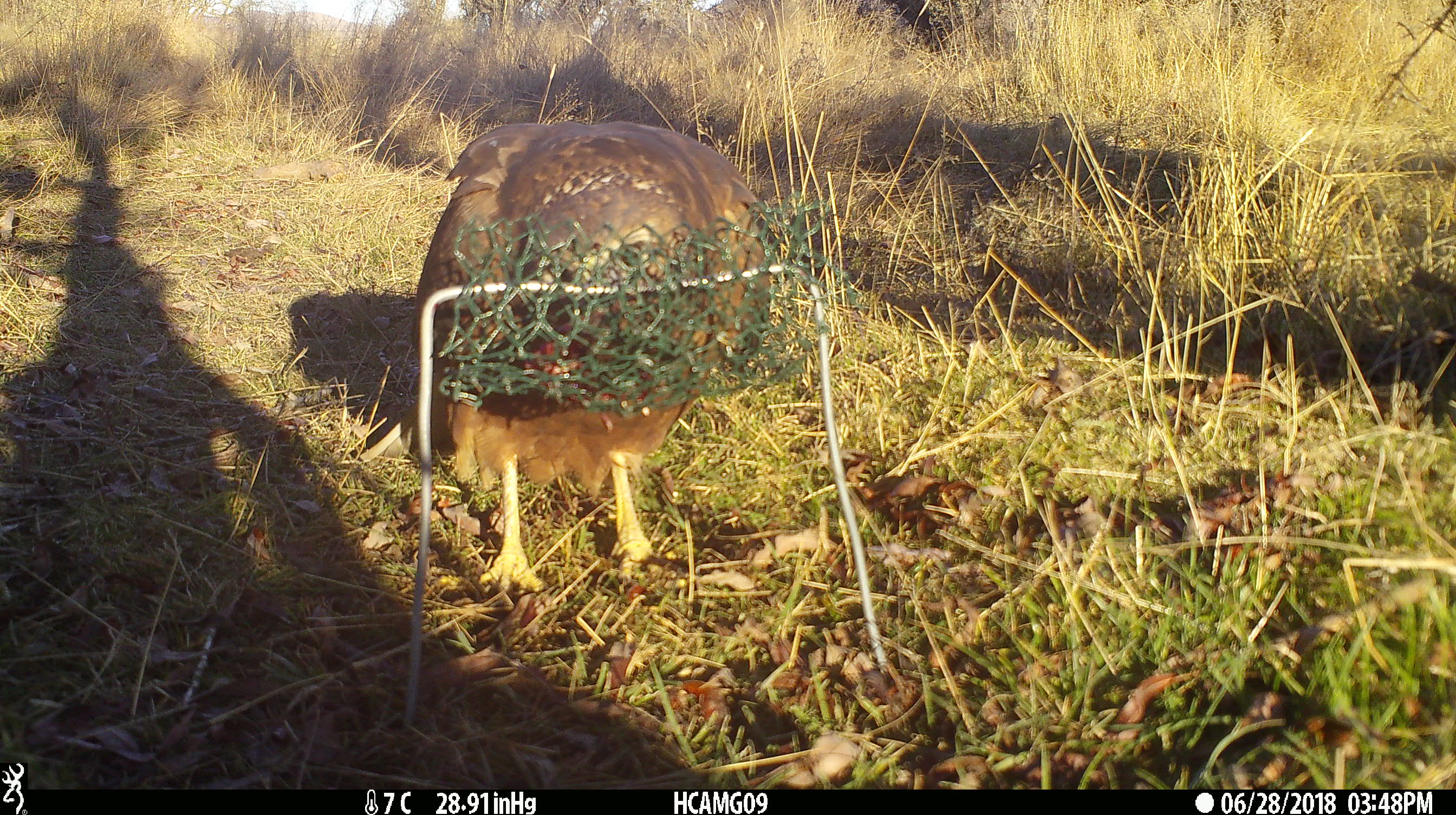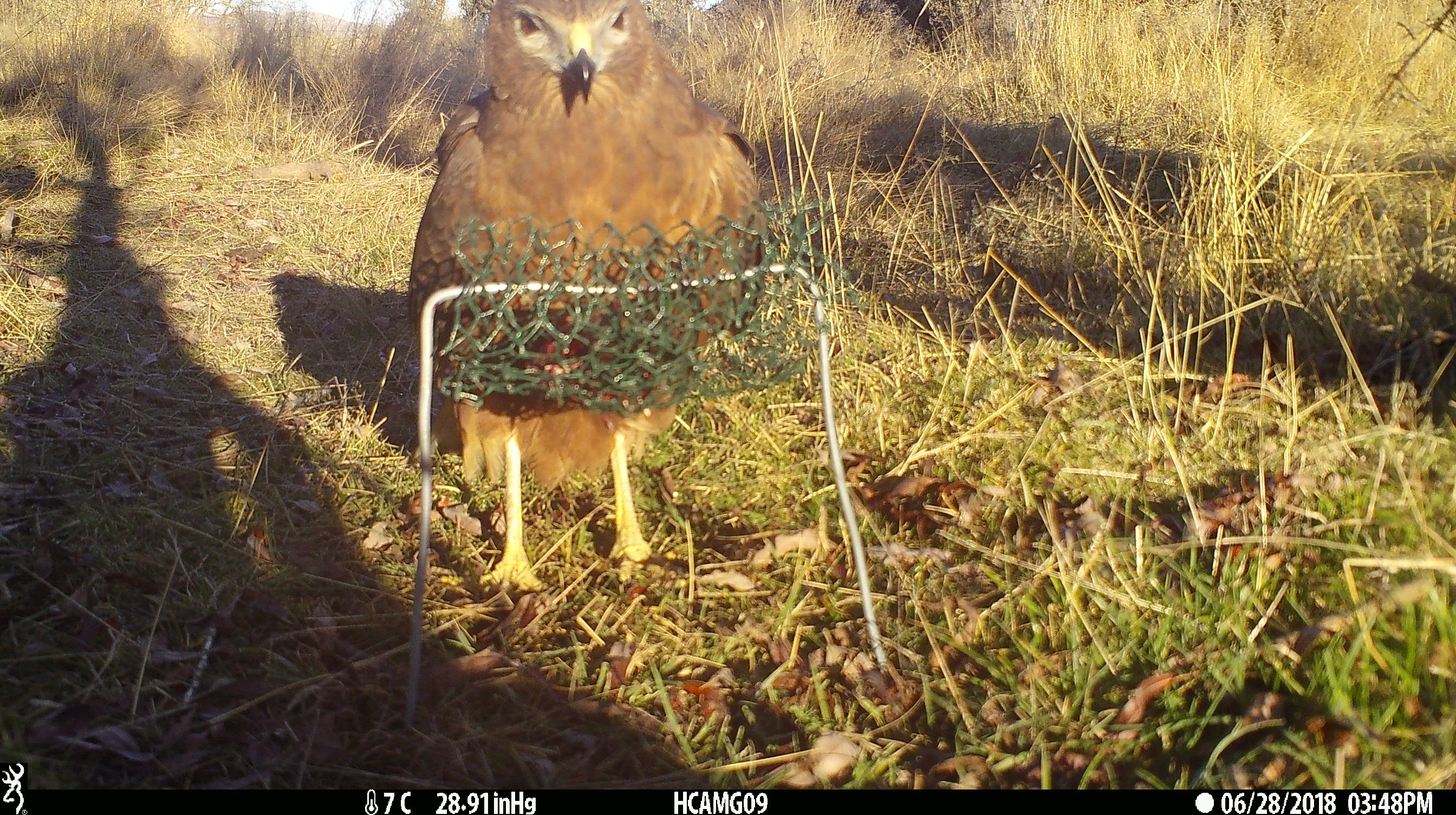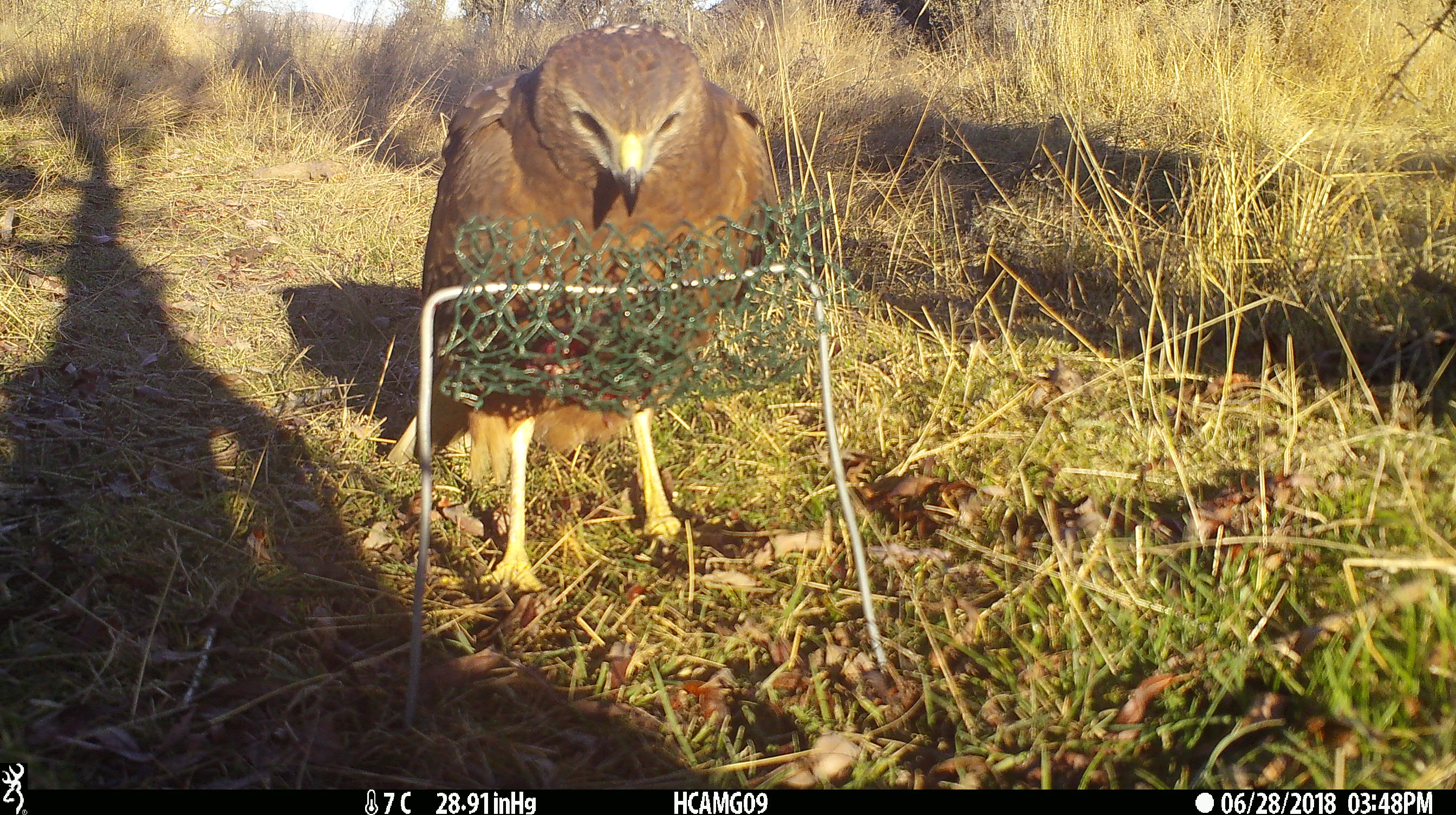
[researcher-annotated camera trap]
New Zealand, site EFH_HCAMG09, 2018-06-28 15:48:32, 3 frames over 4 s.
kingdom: Animalia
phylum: Chordata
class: Aves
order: Accipitriformes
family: Accipitridae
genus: Circus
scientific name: Circus approximans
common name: swamp harrier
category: harrier